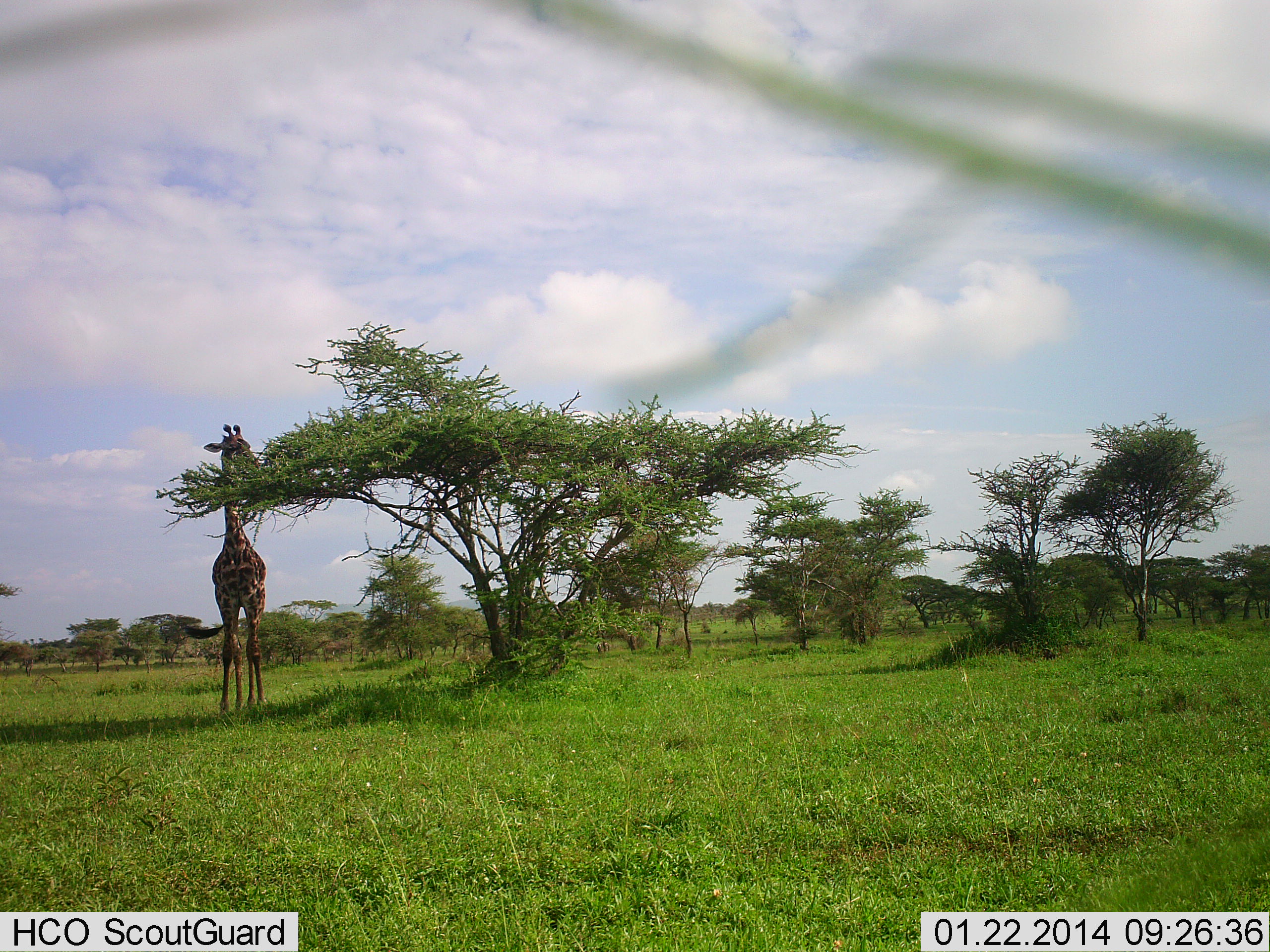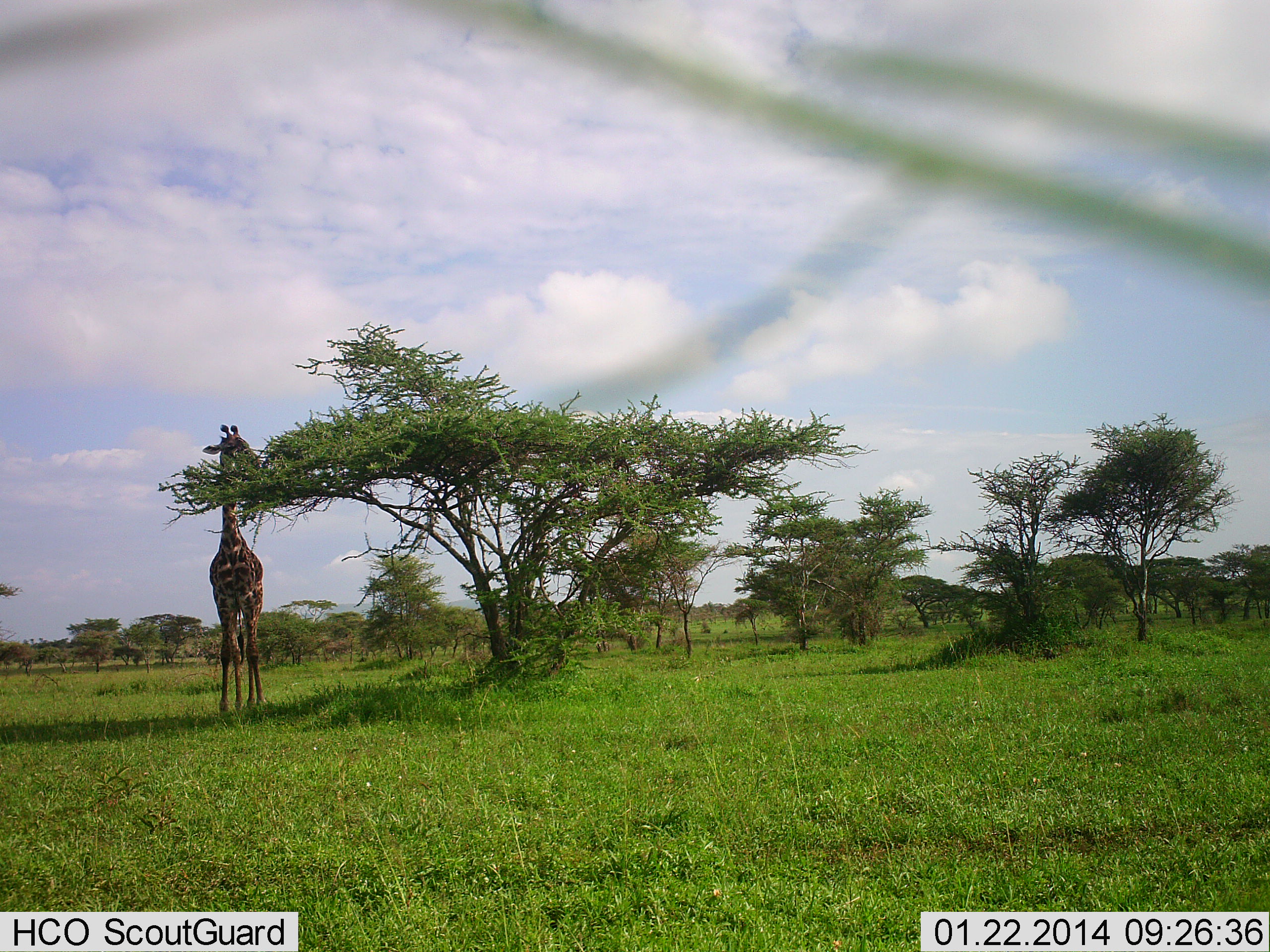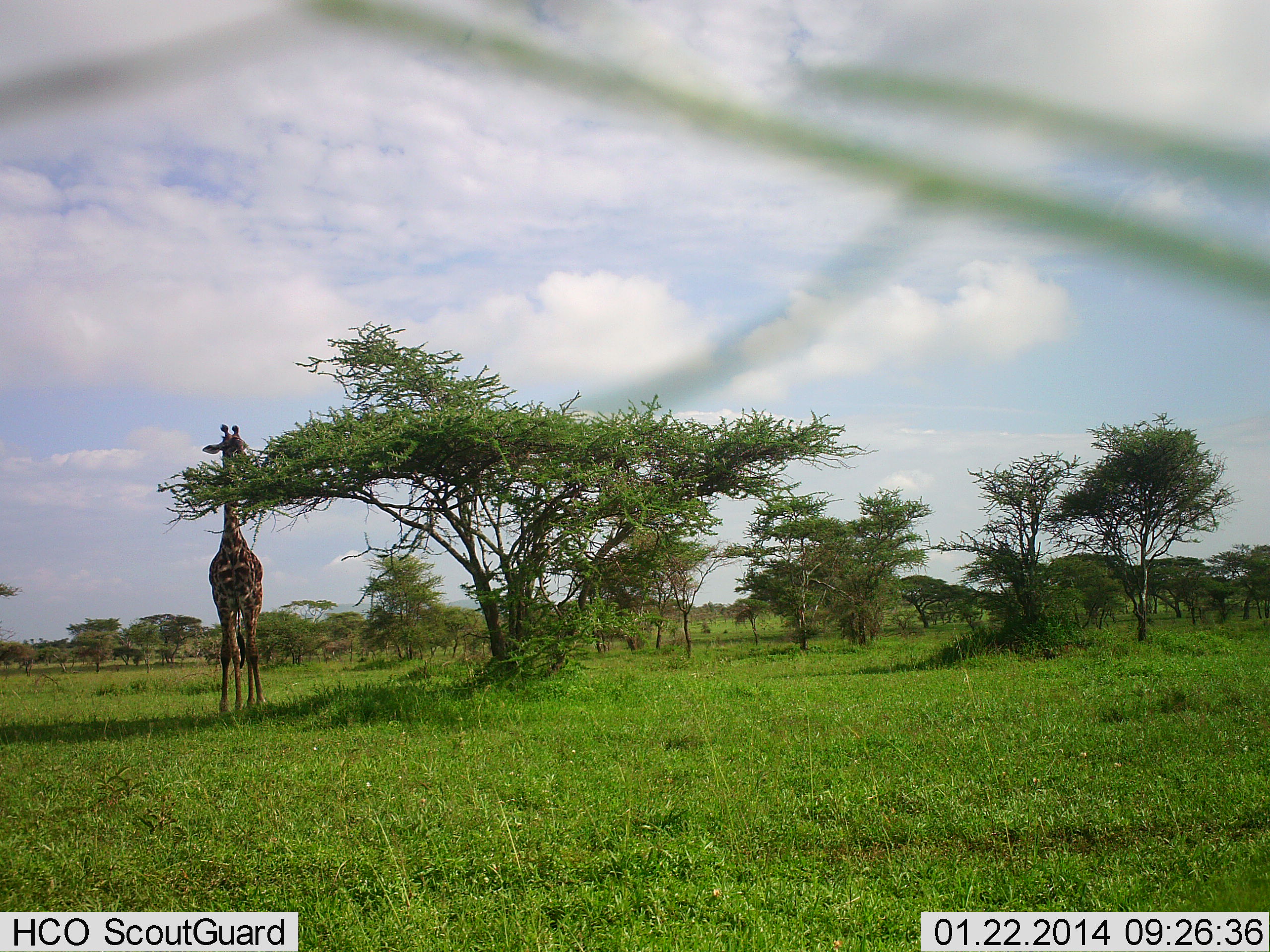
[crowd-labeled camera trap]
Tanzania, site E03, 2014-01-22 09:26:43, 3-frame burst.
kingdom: Animalia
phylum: Chordata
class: Mammalia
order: Artiodactyla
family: Giraffidae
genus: Giraffa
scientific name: Giraffa camelopardalis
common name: giraffe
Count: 1.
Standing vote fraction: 60%.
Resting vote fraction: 0%.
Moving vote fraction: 0%.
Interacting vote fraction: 0%.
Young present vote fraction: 0%.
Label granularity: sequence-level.